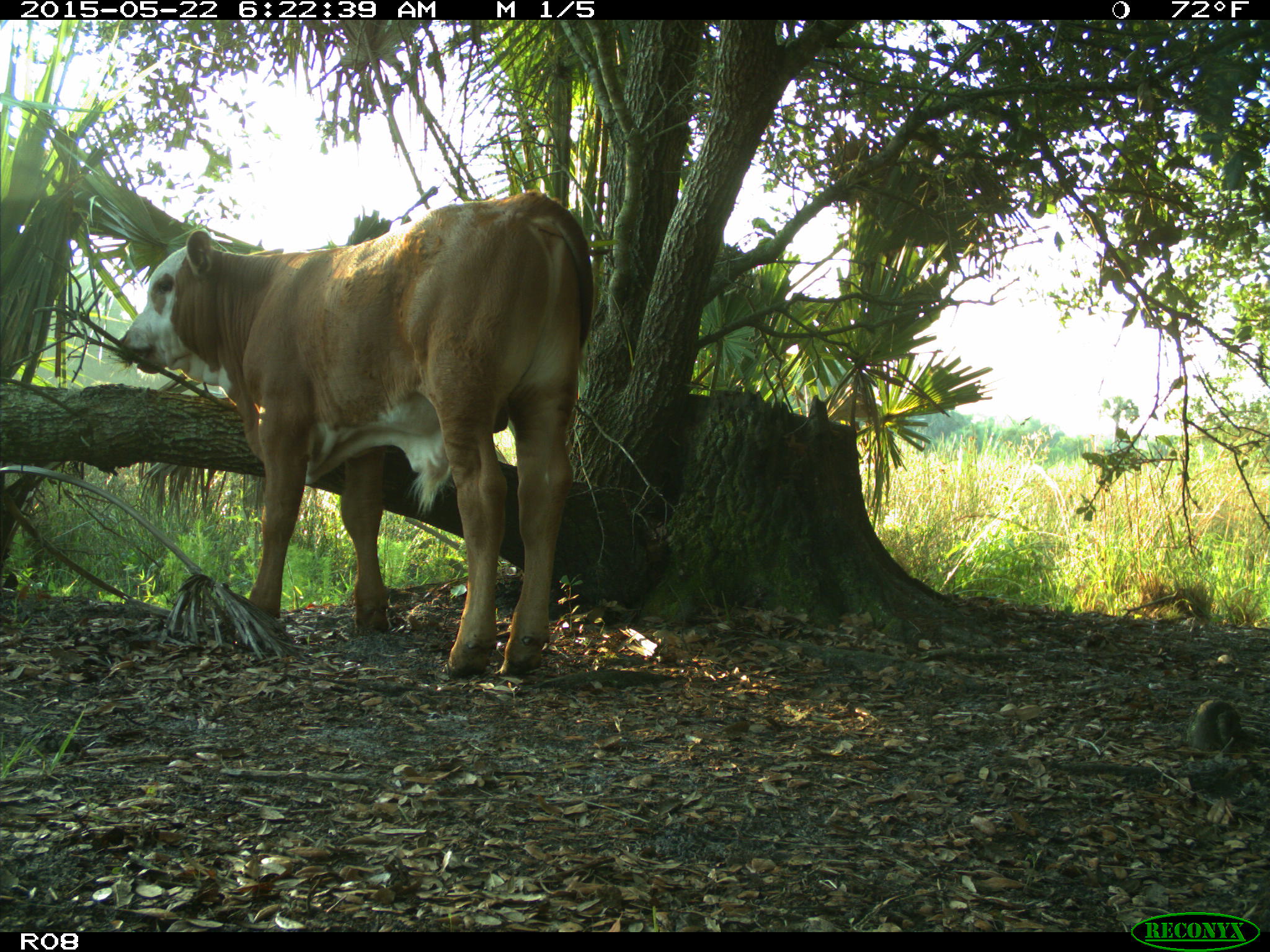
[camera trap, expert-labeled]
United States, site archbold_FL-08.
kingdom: Animalia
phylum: Chordata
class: Mammalia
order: Artiodactyla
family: Bovidae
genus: Bos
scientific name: Bos taurus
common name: domestic cow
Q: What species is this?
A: Bos taurus (domestic cow).